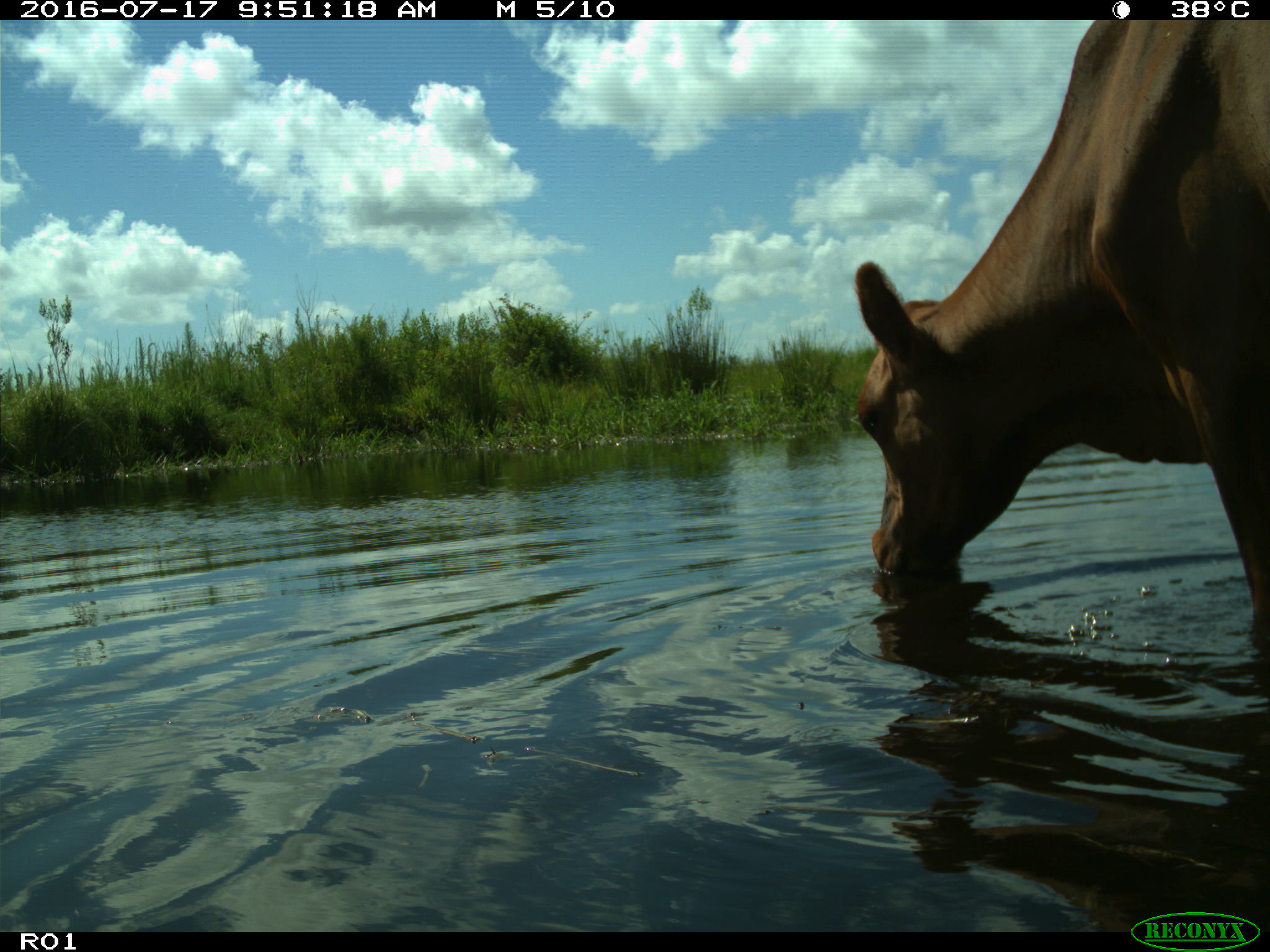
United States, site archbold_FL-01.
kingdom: Animalia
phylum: Chordata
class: Mammalia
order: Artiodactyla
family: Bovidae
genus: Bos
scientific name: Bos taurus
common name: domestic cow